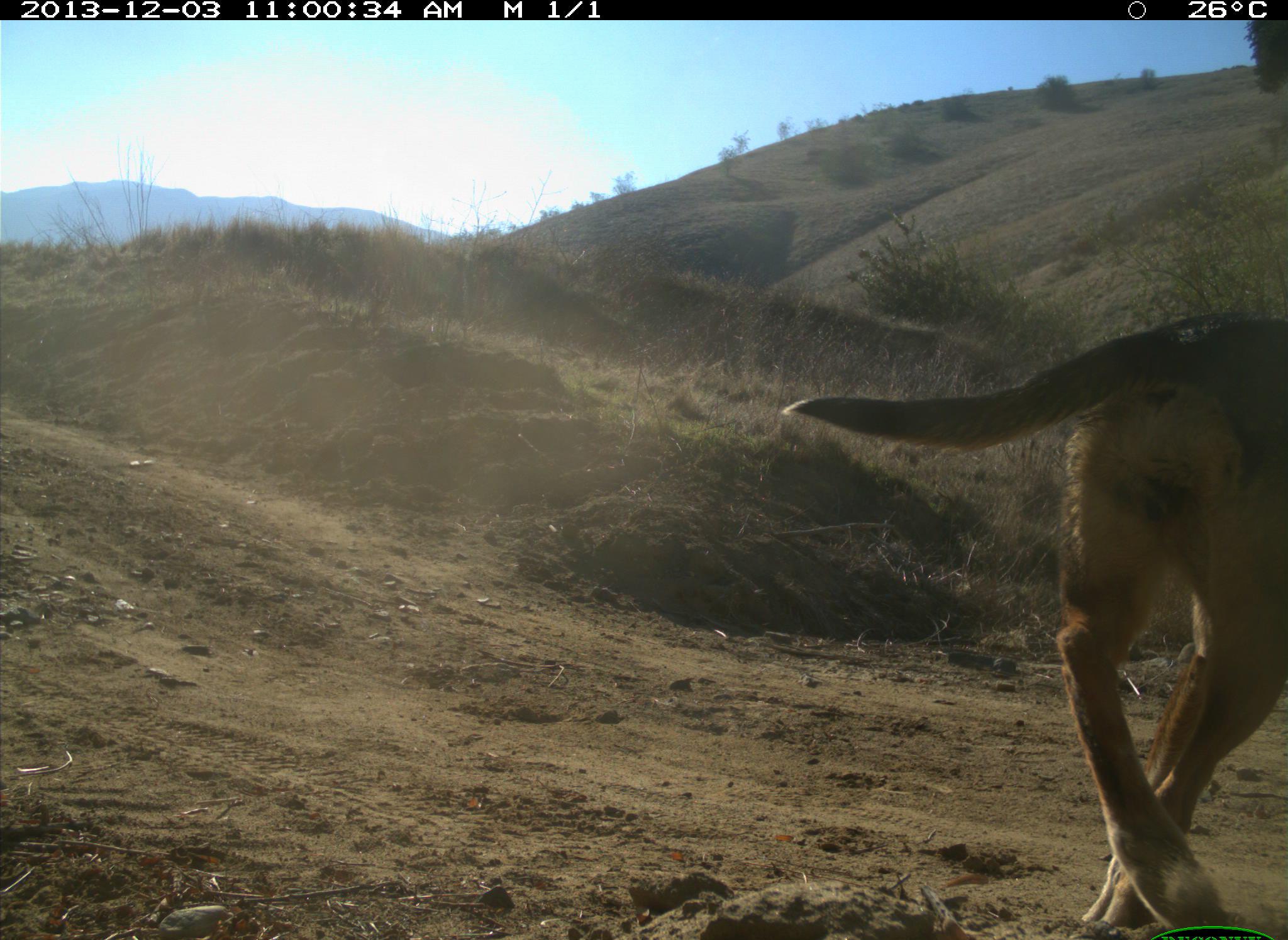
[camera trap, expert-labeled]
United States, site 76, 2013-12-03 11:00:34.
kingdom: Animalia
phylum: Chordata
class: Mammalia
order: Carnivora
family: Canidae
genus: Canis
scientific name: Canis familiaris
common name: domestic dog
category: dog